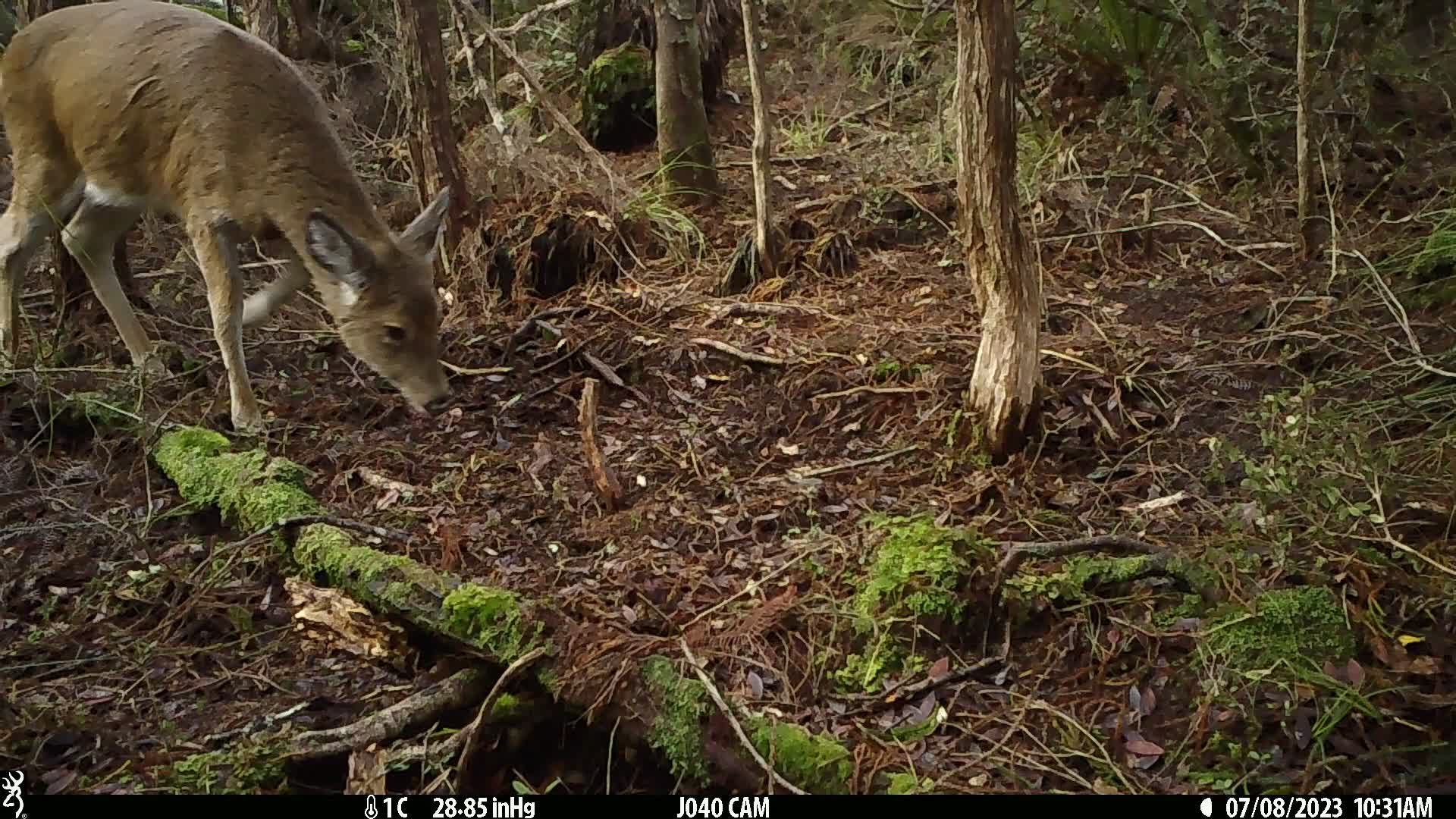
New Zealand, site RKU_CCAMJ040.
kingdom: Animalia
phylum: Chordata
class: Mammalia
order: Artiodactyla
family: Cervidae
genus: Odocoileus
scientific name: Odocoileus virginianus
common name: white-tailed deer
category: white tailed deer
White tailed deer (white-tailed deer) (Odocoileus virginianus).